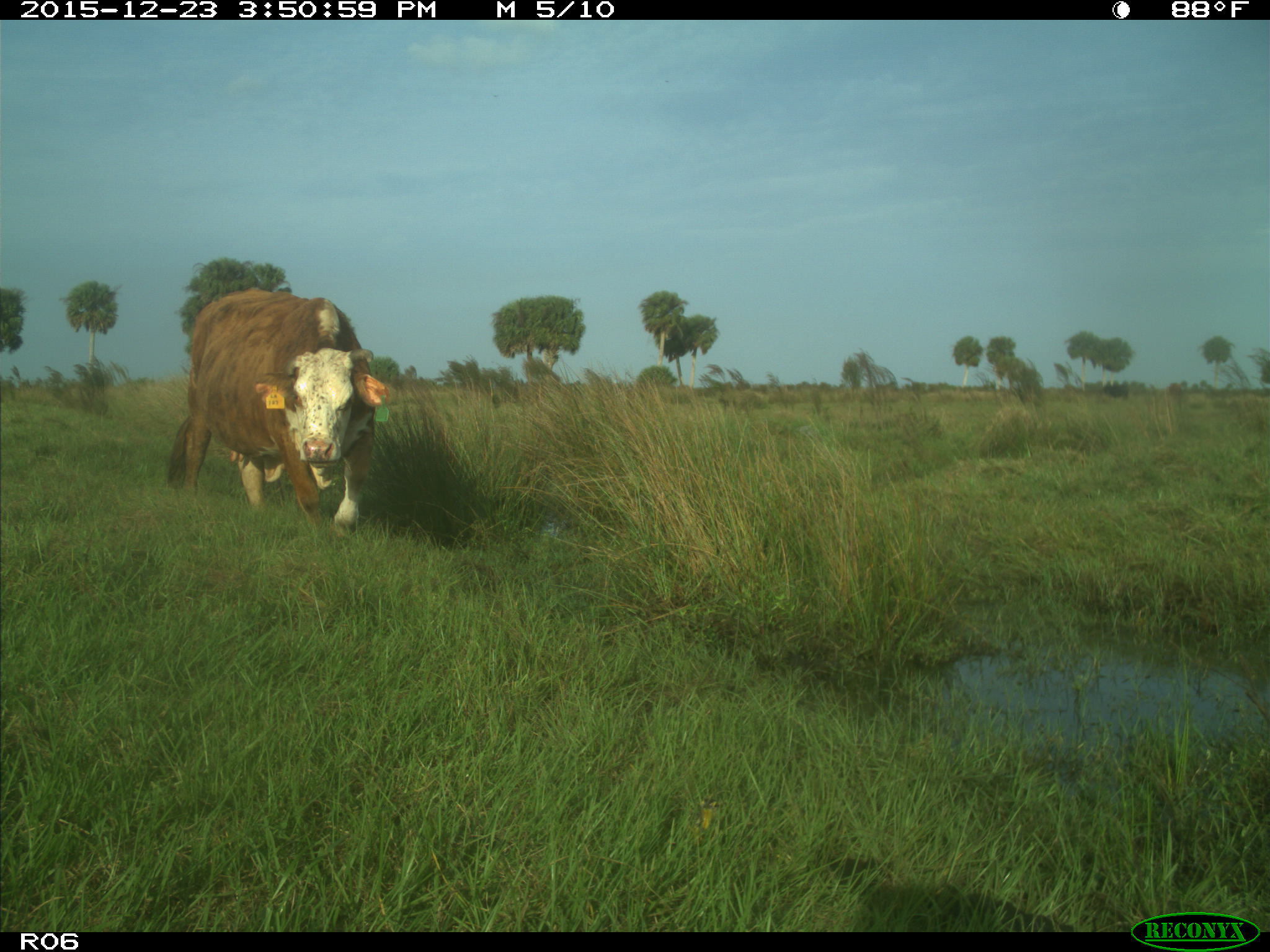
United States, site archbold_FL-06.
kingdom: Animalia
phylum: Chordata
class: Mammalia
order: Artiodactyla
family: Bovidae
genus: Bos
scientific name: Bos taurus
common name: domestic cow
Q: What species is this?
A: Bos taurus (domestic cow).